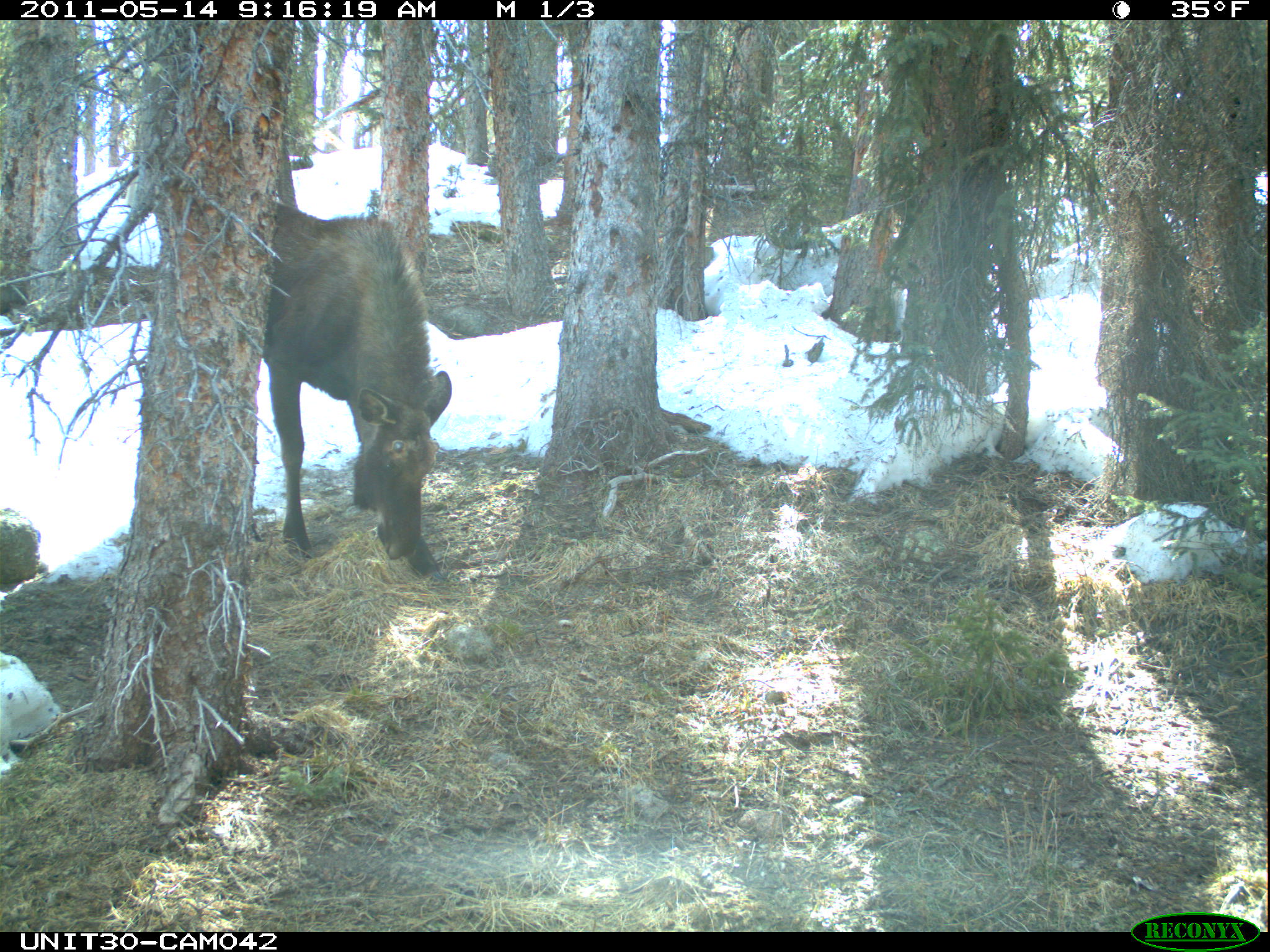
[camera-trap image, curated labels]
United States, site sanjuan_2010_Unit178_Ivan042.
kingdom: Animalia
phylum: Chordata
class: Mammalia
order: Artiodactyla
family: Cervidae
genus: Alces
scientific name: Alces alces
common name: moose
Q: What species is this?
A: Alces alces (moose).